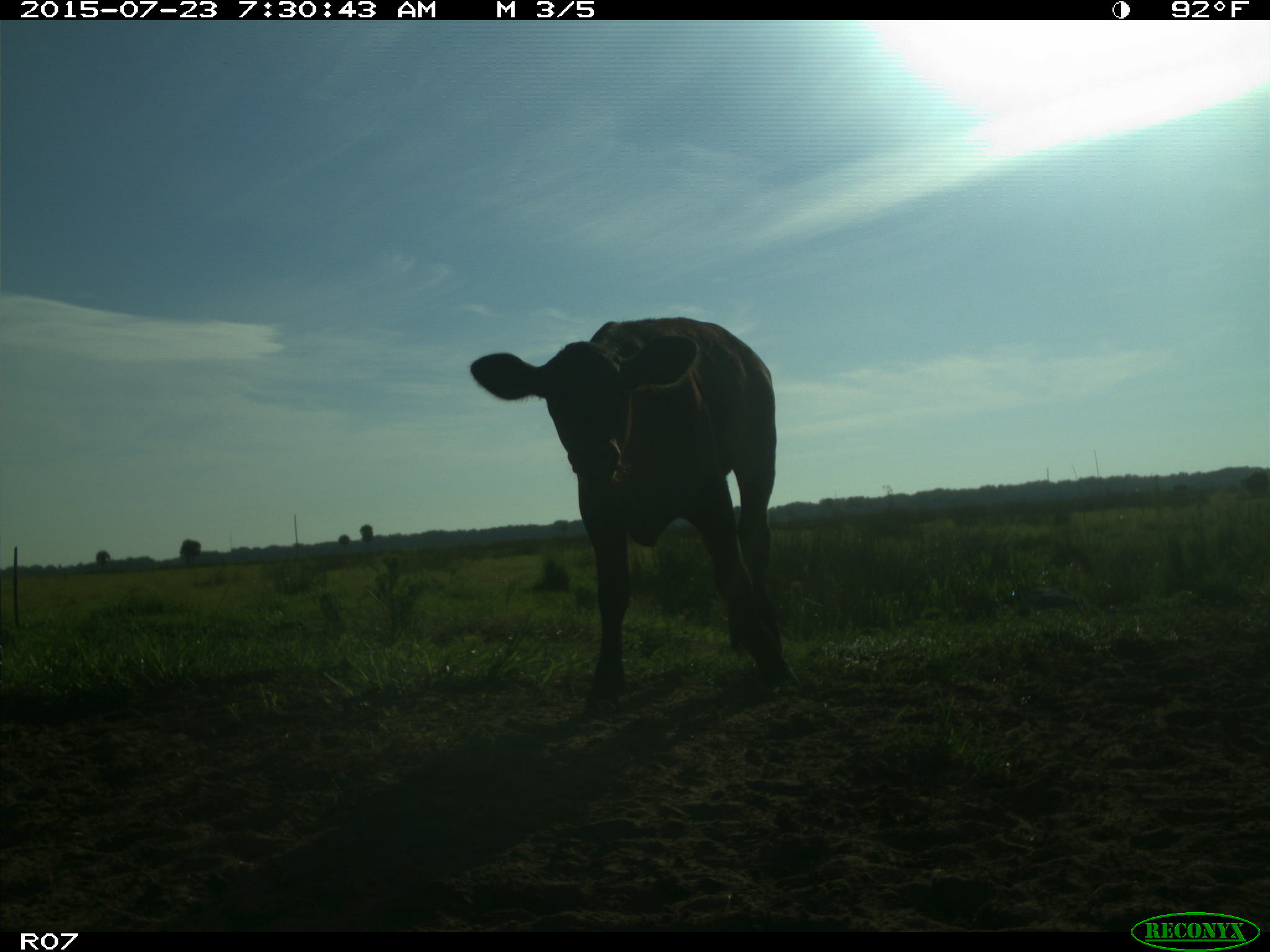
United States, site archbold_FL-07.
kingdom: Animalia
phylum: Chordata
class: Mammalia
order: Artiodactyla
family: Bovidae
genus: Bos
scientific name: Bos taurus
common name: domestic cow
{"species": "Bos taurus (domestic cow)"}